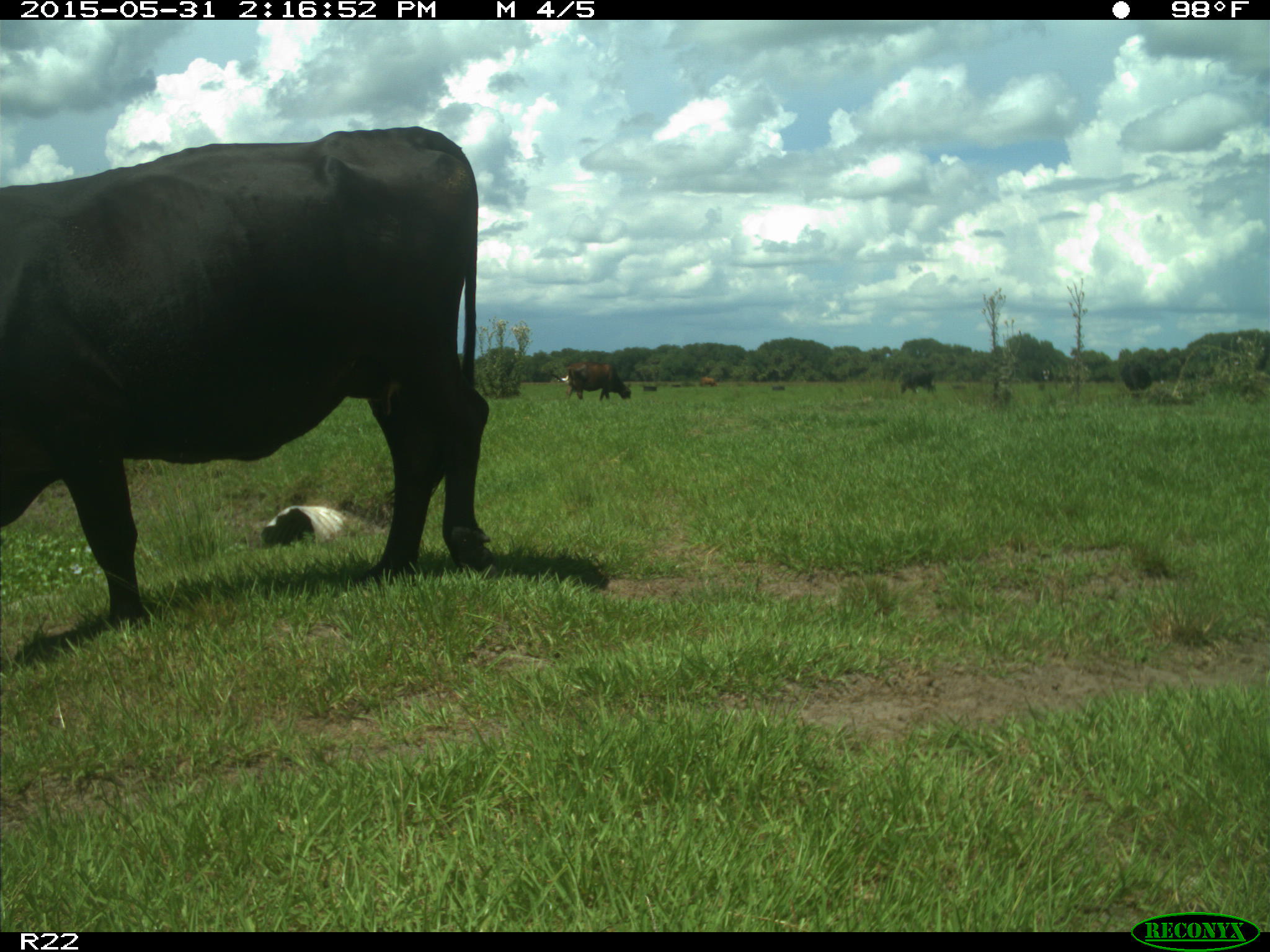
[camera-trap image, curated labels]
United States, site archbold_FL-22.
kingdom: Animalia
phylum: Chordata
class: Mammalia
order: Artiodactyla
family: Bovidae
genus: Bos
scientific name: Bos taurus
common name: domestic cow